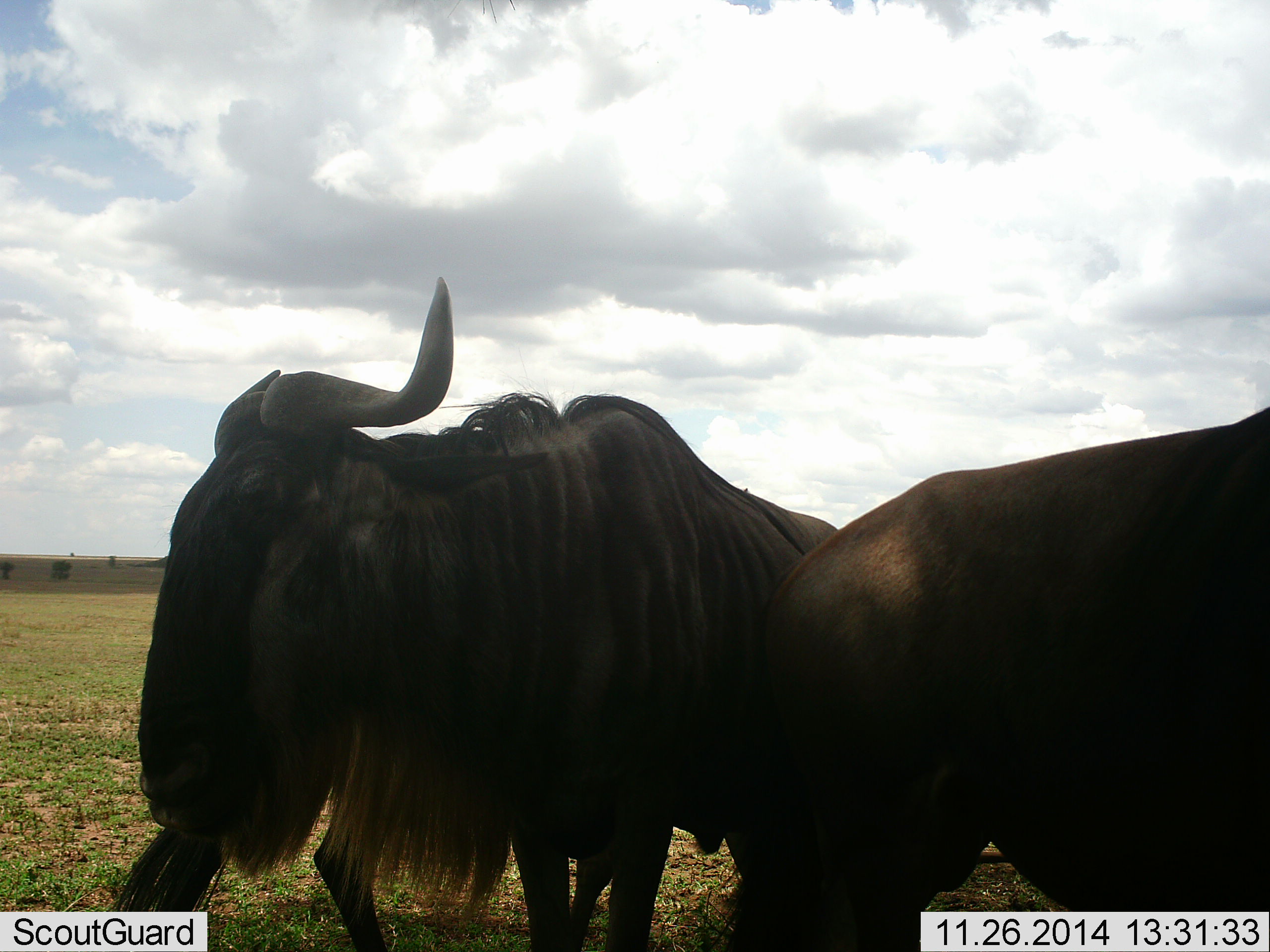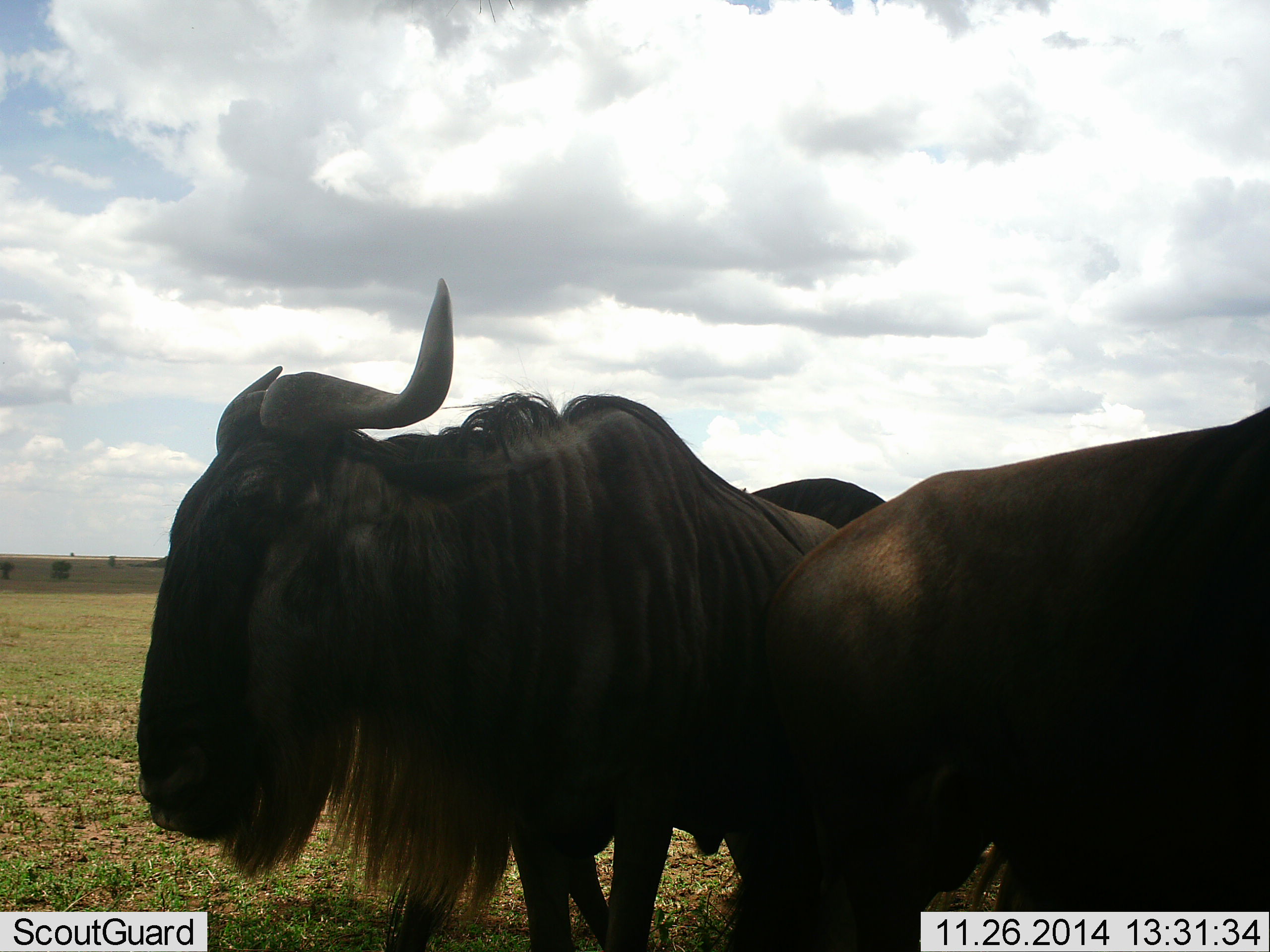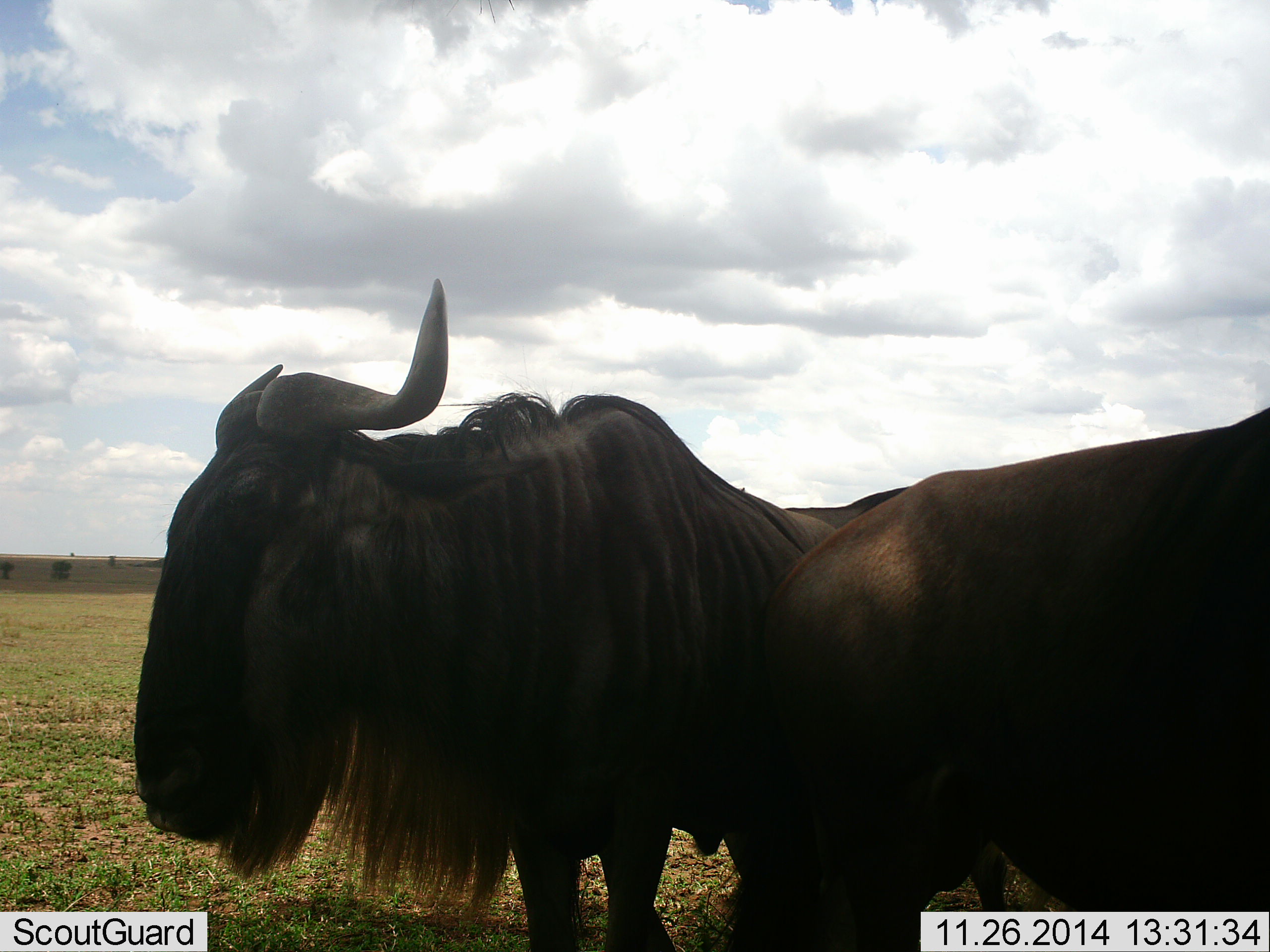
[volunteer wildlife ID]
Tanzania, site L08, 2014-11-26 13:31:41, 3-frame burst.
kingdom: Animalia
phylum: Chordata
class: Mammalia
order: Artiodactyla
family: Bovidae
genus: Connochaetes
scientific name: Connochaetes taurinus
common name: blue wildebeest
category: wildebeest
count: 3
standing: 90%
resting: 10%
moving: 30%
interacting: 0%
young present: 0%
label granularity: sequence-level